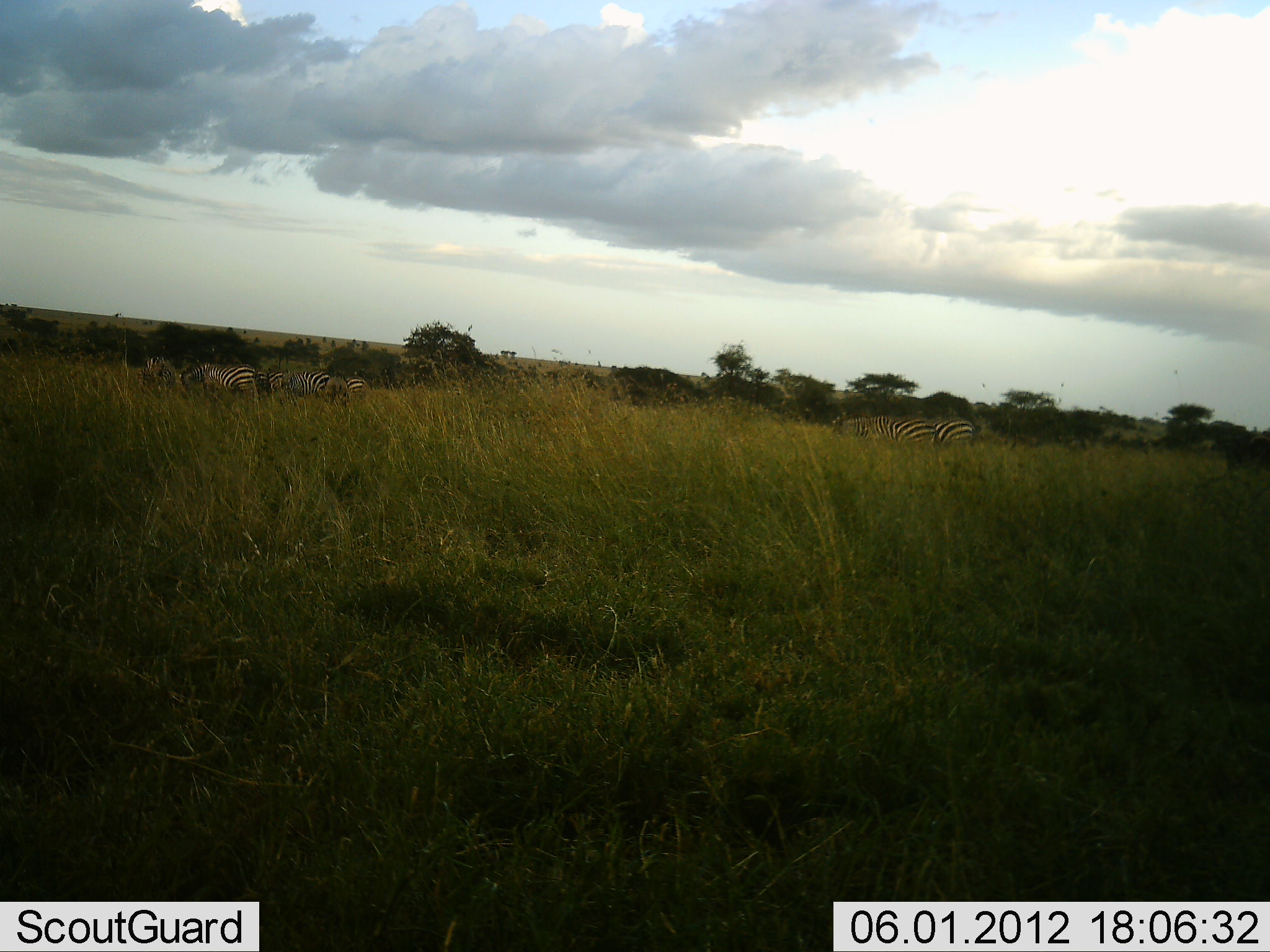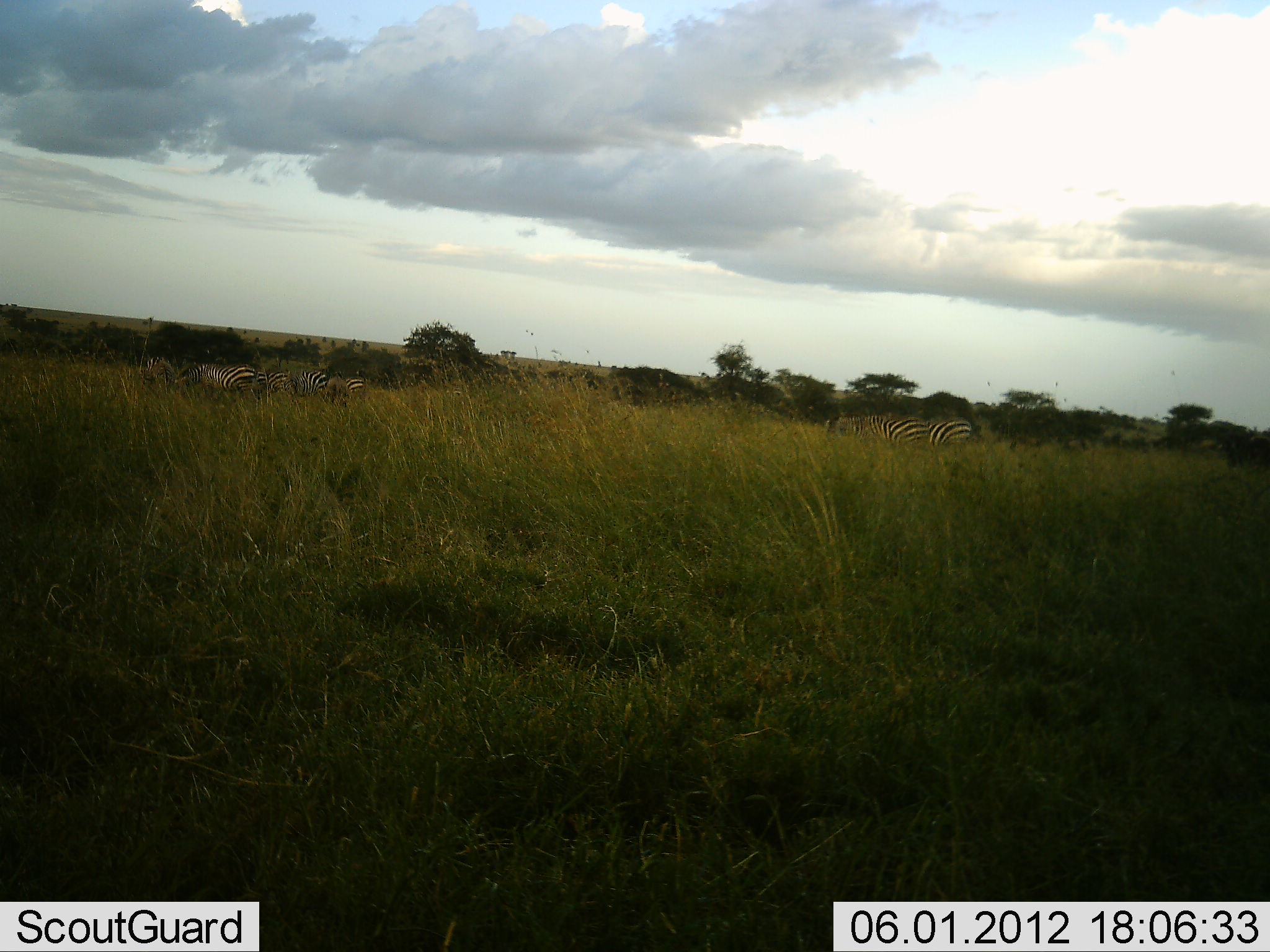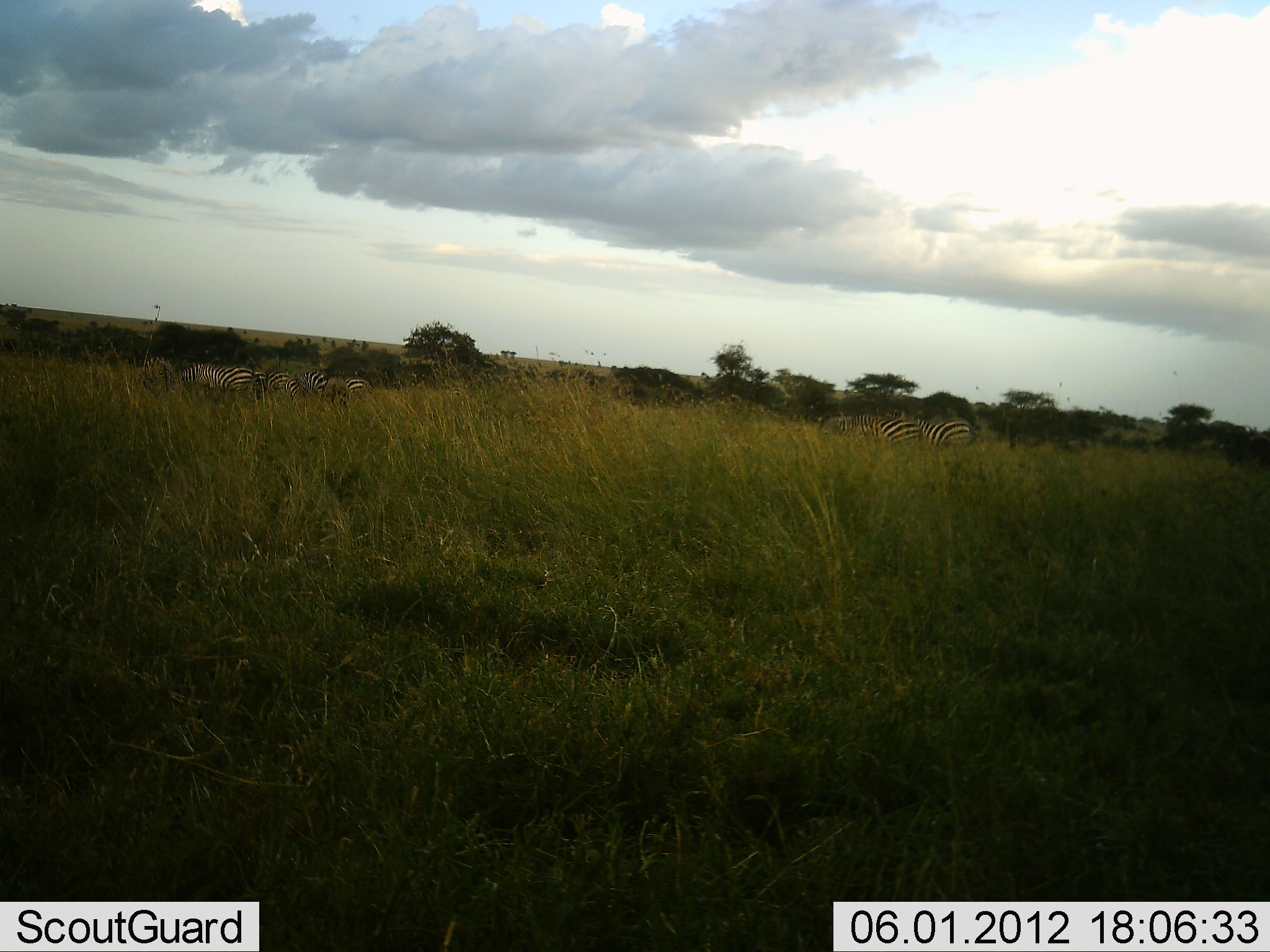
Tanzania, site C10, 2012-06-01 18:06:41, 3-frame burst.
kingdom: Animalia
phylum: Chordata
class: Mammalia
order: Perissodactyla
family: Equidae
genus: Equus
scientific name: Equus quagga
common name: plains zebra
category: zebra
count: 6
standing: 64%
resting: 0%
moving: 45%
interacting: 0%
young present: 0%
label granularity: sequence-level